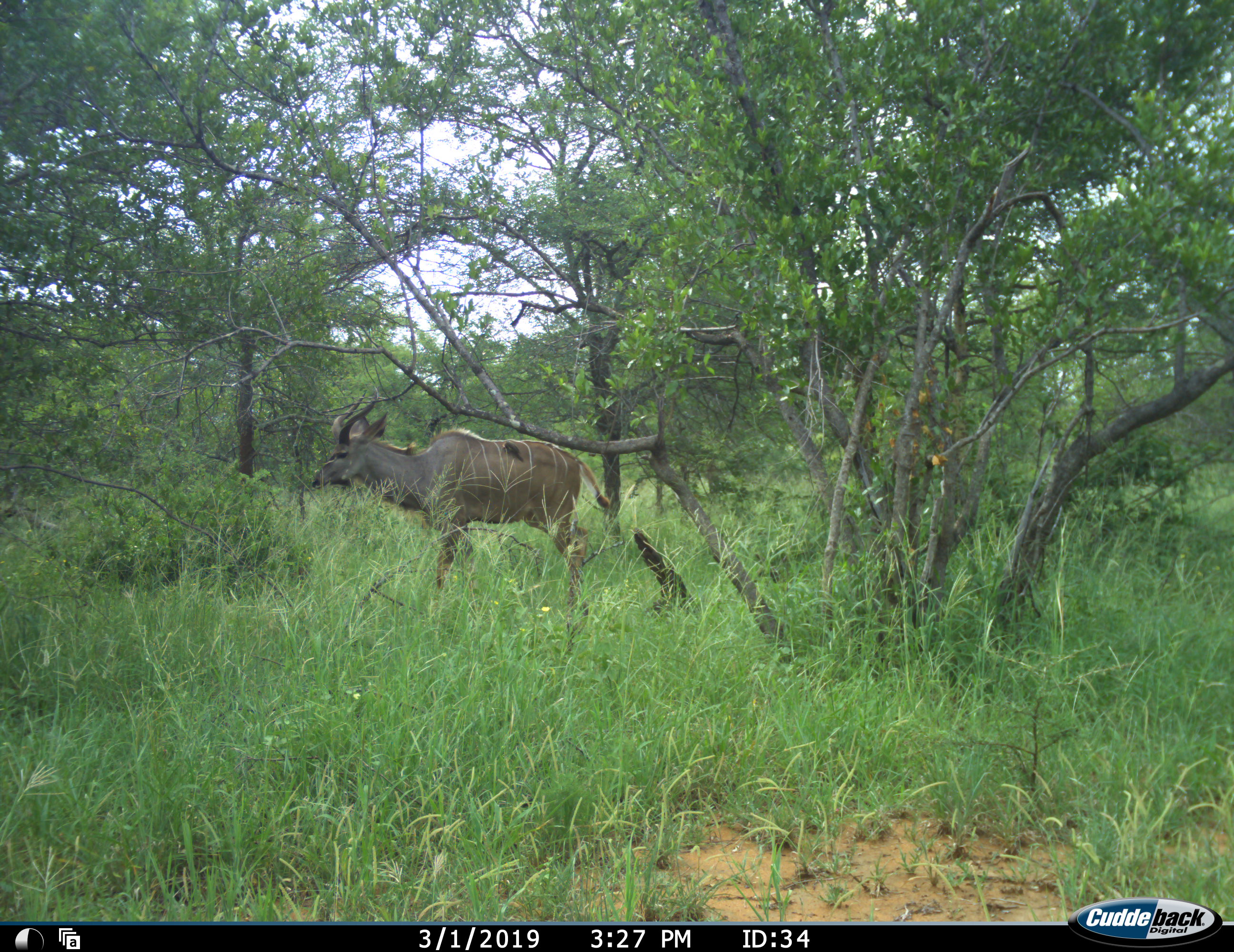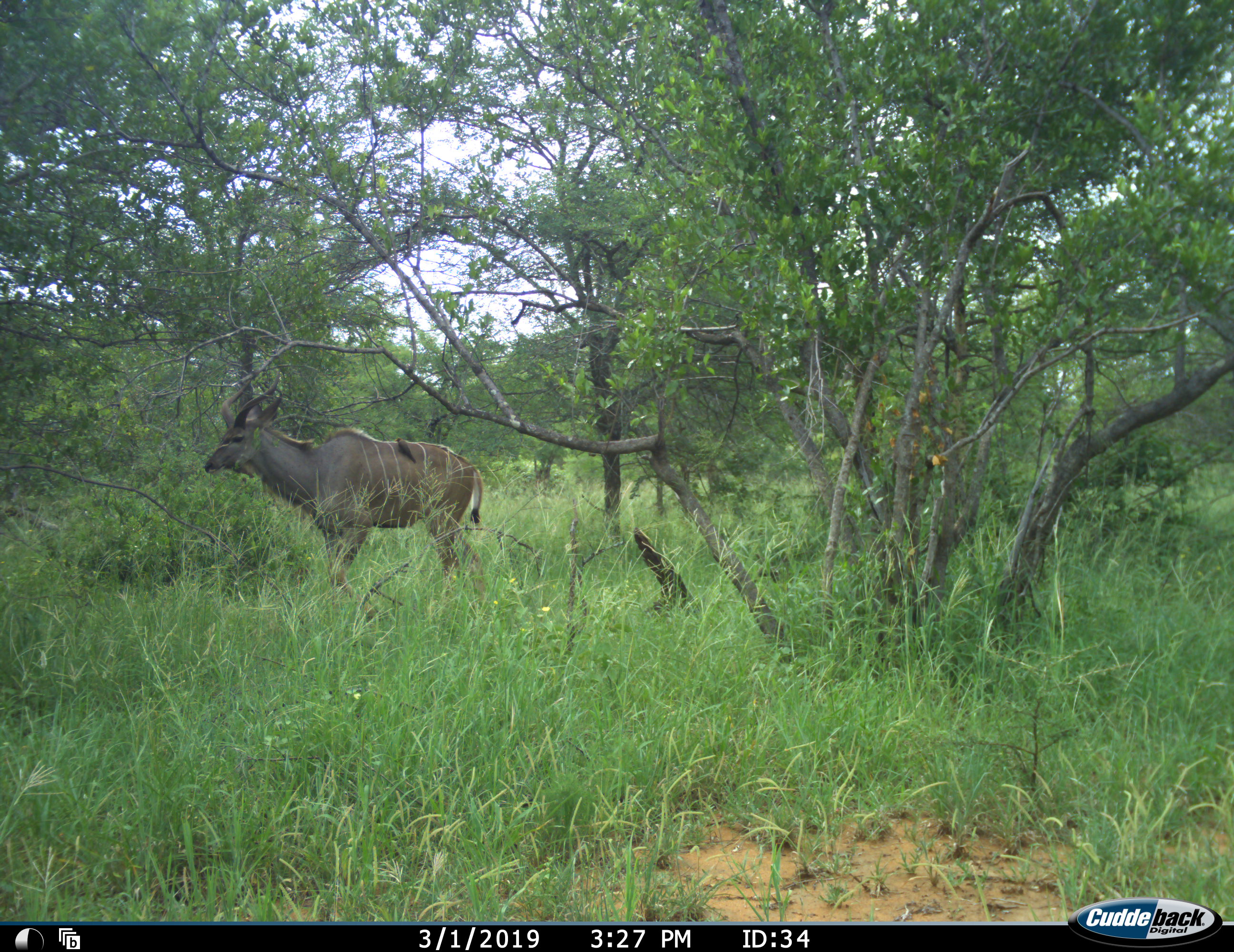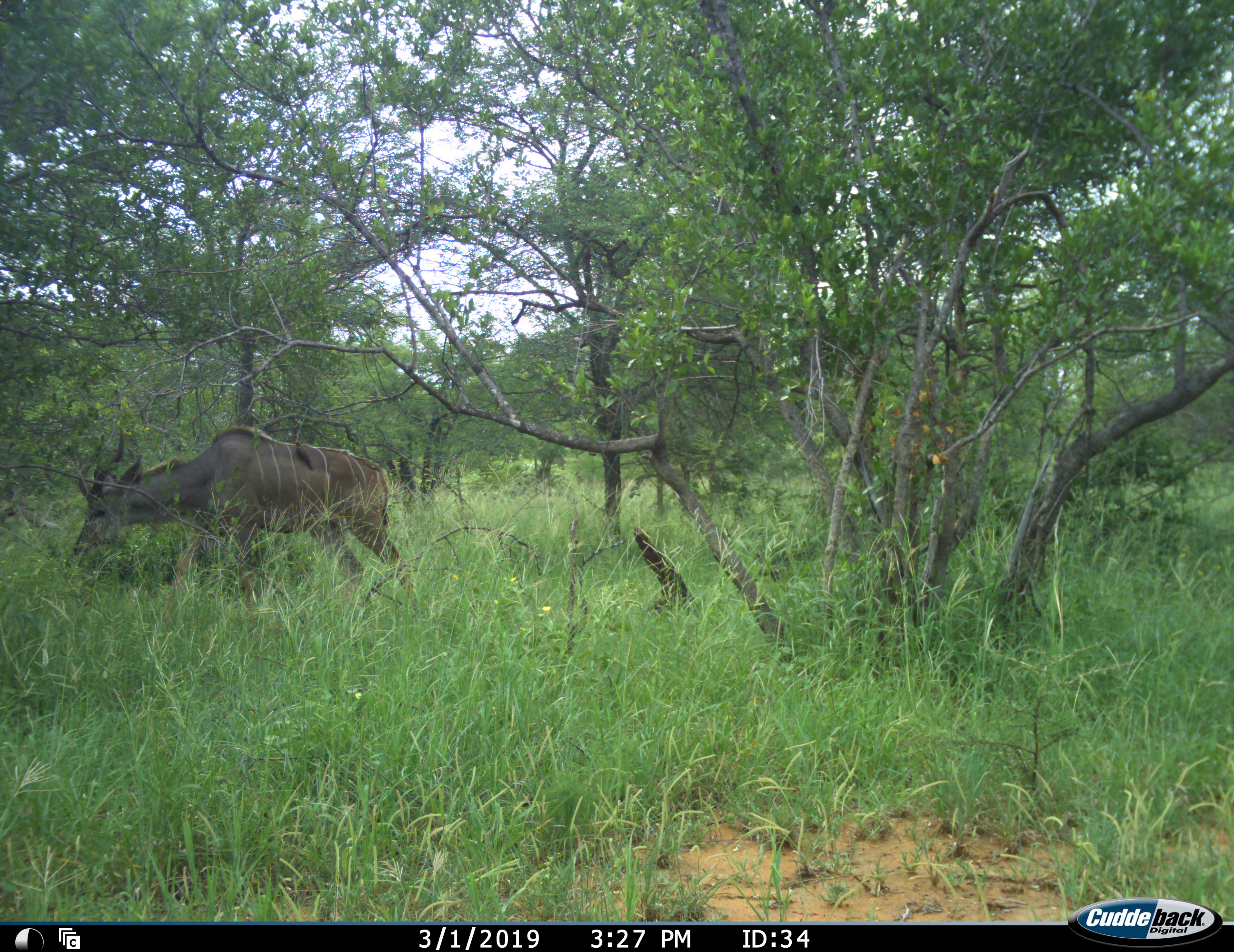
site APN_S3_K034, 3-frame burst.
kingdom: Animalia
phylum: Chordata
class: Mammalia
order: Artiodactyla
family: Bovidae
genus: Tragelaphus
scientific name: Tragelaphus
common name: kudu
Kudu (Tragelaphus), count 1. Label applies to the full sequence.